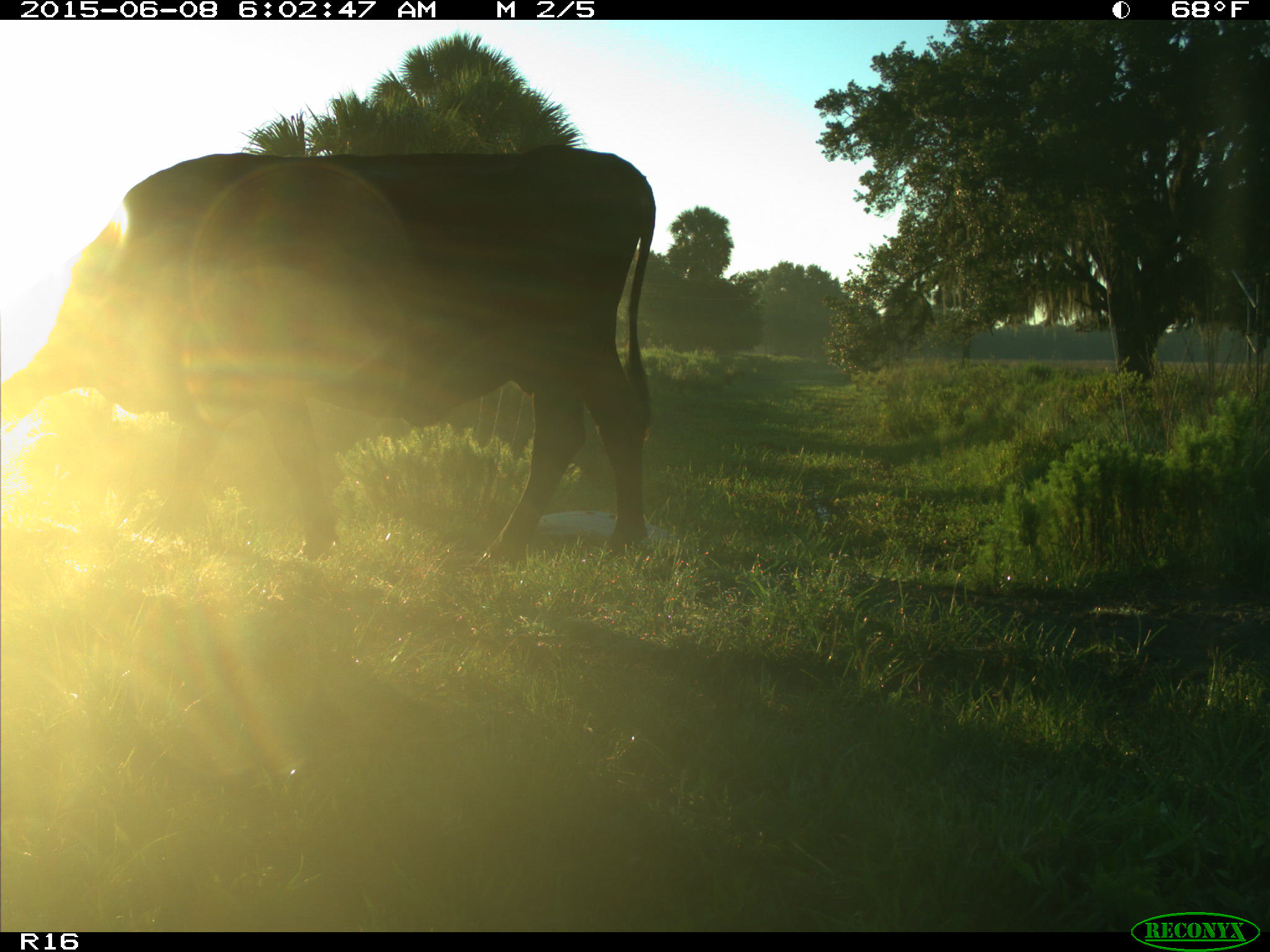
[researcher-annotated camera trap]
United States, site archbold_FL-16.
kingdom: Animalia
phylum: Chordata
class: Mammalia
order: Artiodactyla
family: Bovidae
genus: Bos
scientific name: Bos taurus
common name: domestic cow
Bos taurus (domestic cow).